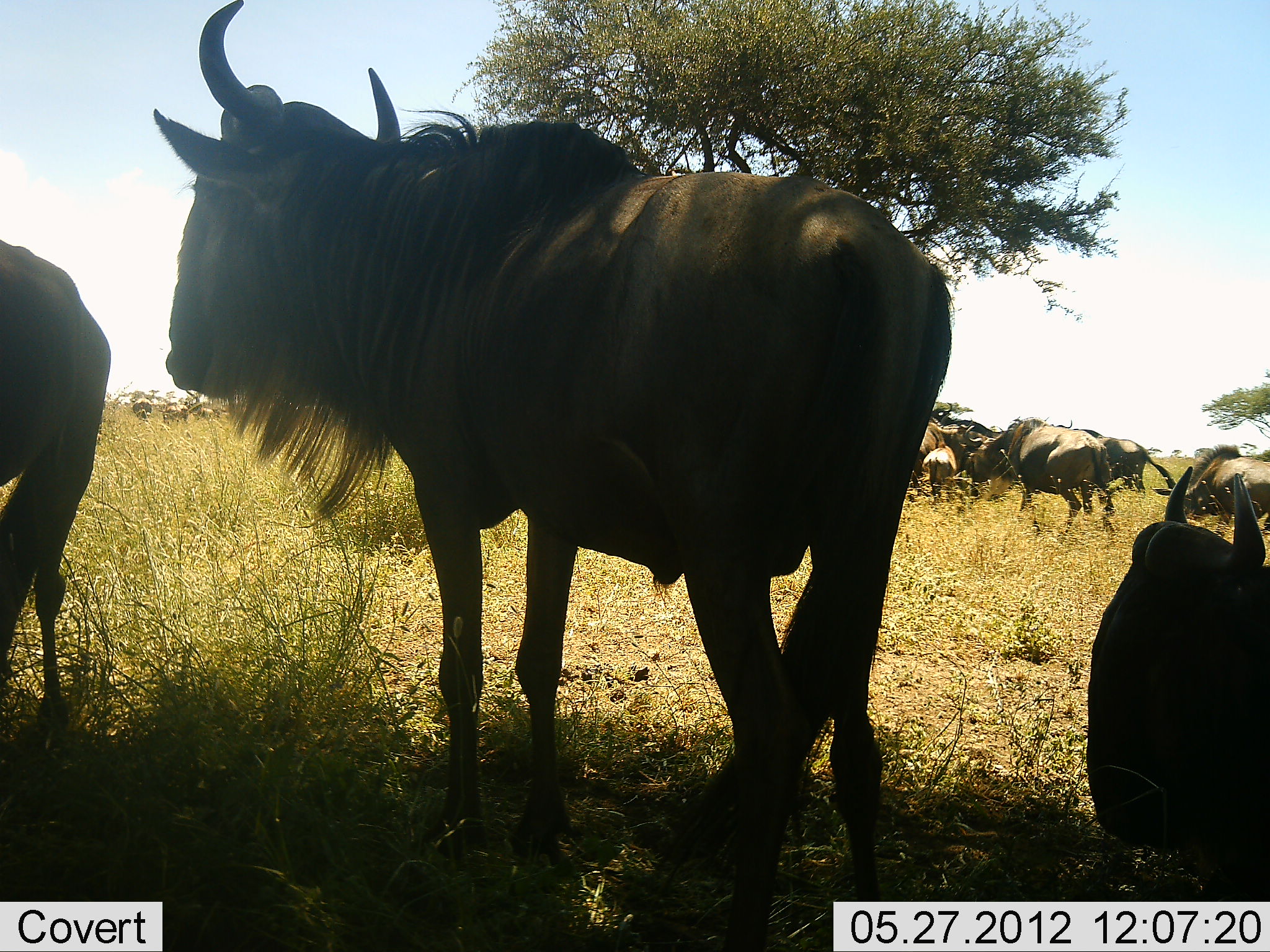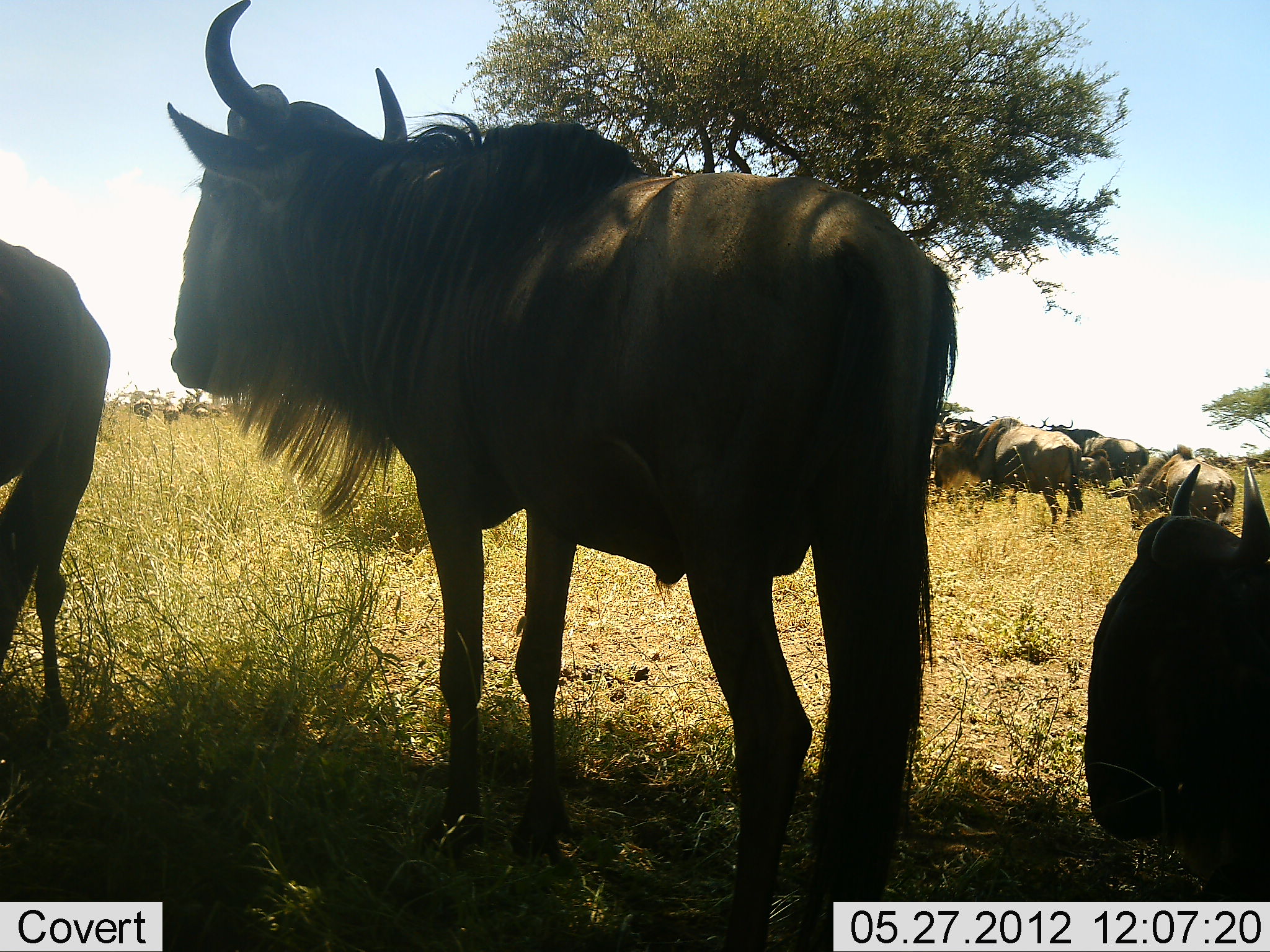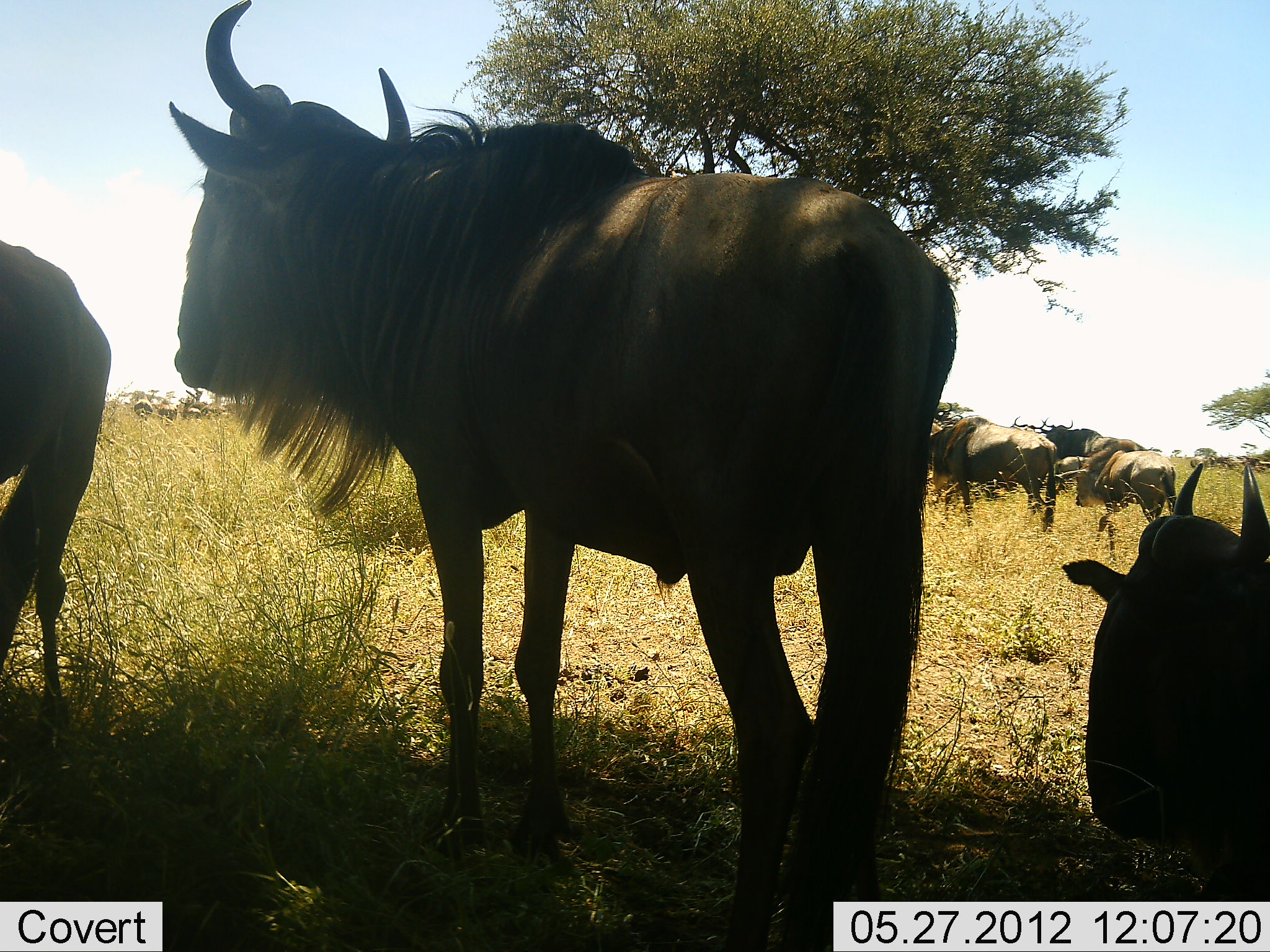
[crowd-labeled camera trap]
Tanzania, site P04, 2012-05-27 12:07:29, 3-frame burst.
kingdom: Animalia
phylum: Chordata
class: Mammalia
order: Artiodactyla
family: Bovidae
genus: Connochaetes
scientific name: Connochaetes taurinus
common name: blue wildebeest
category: wildebeest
Wildebeest (blue wildebeest) (Connochaetes taurinus), count 11-50. Behavior (volunteer vote fractions): standing 80%, resting 80%, moving 80%, interacting 0%. Young present (vote fraction): 0%. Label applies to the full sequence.